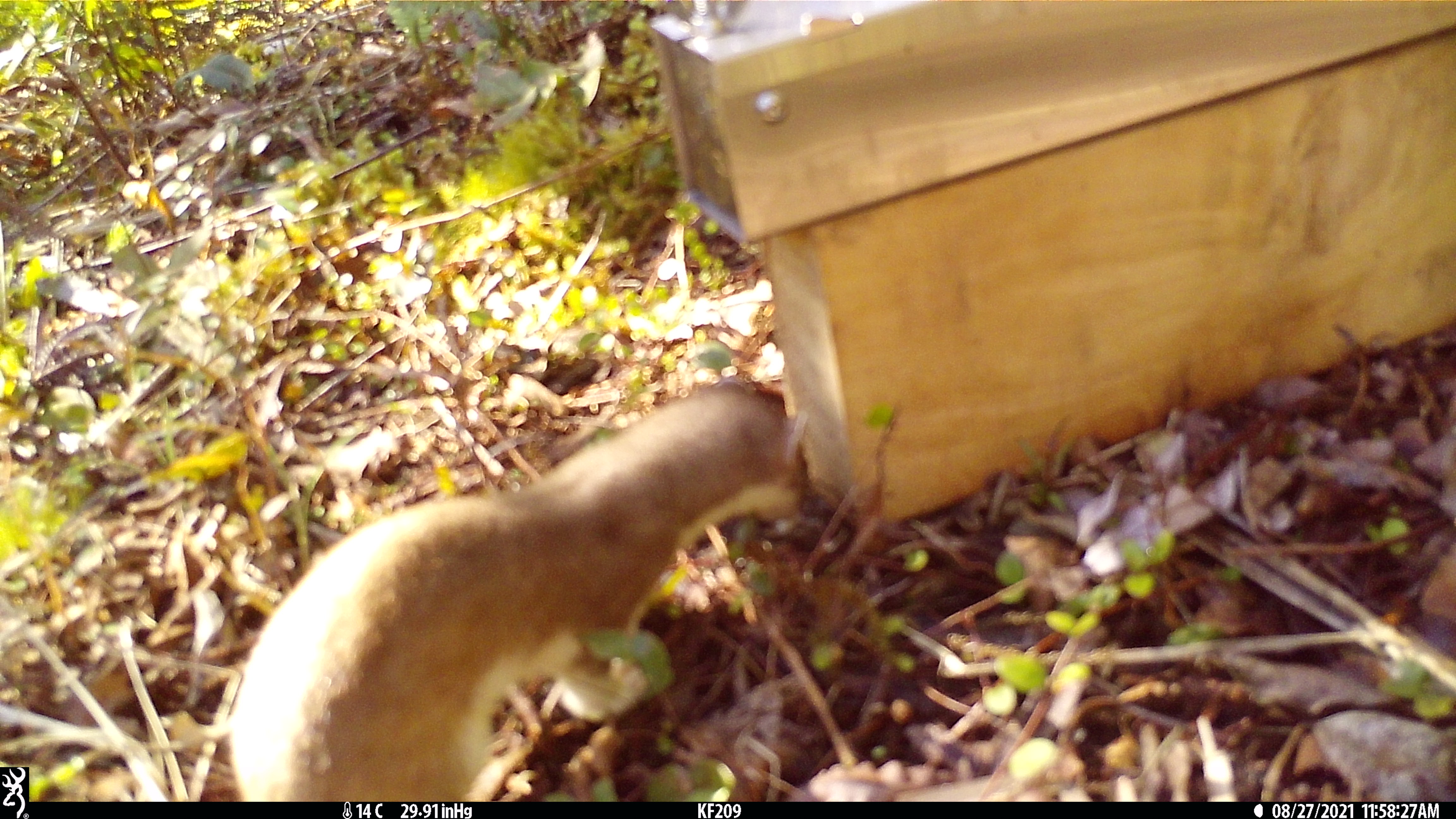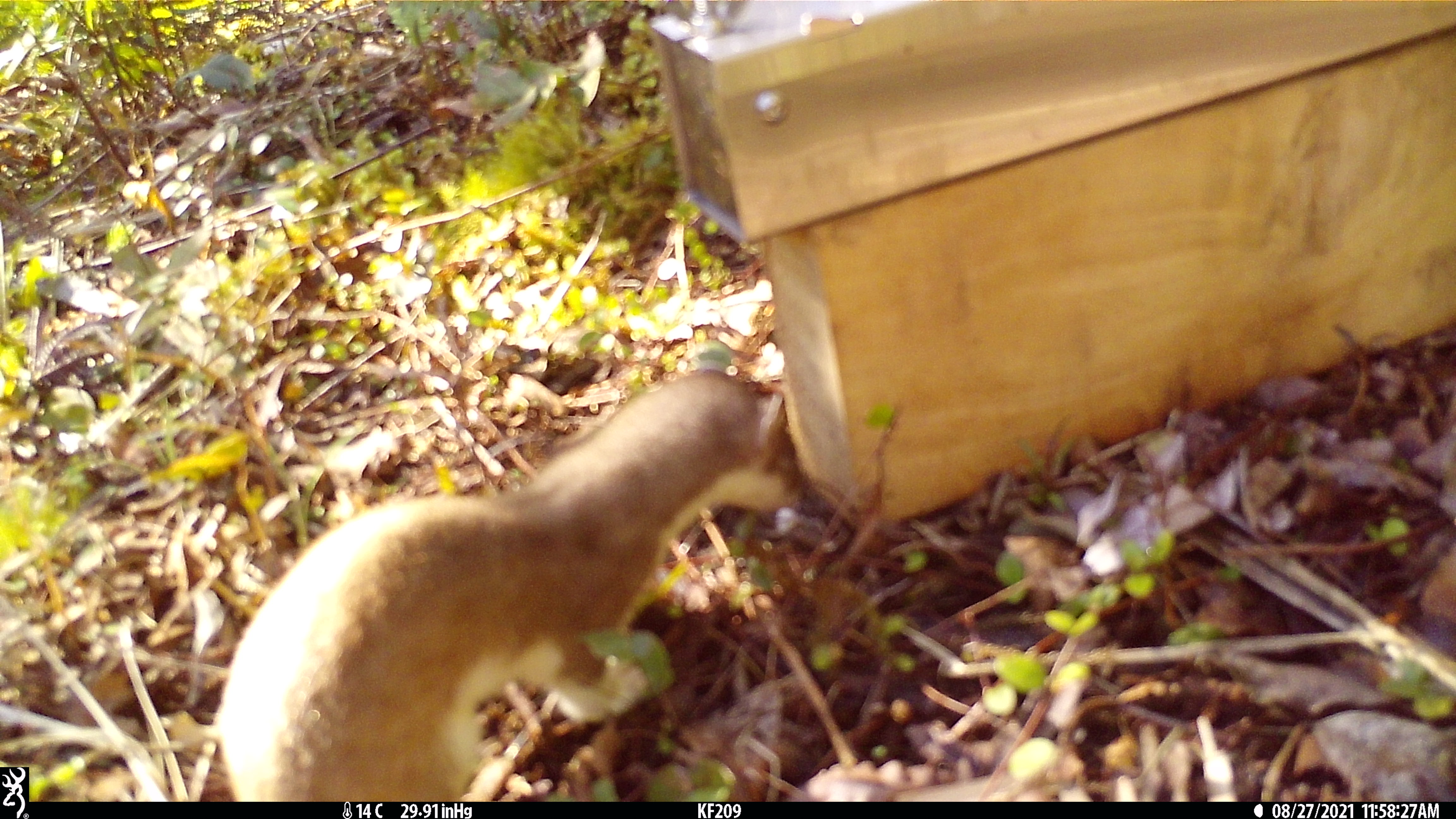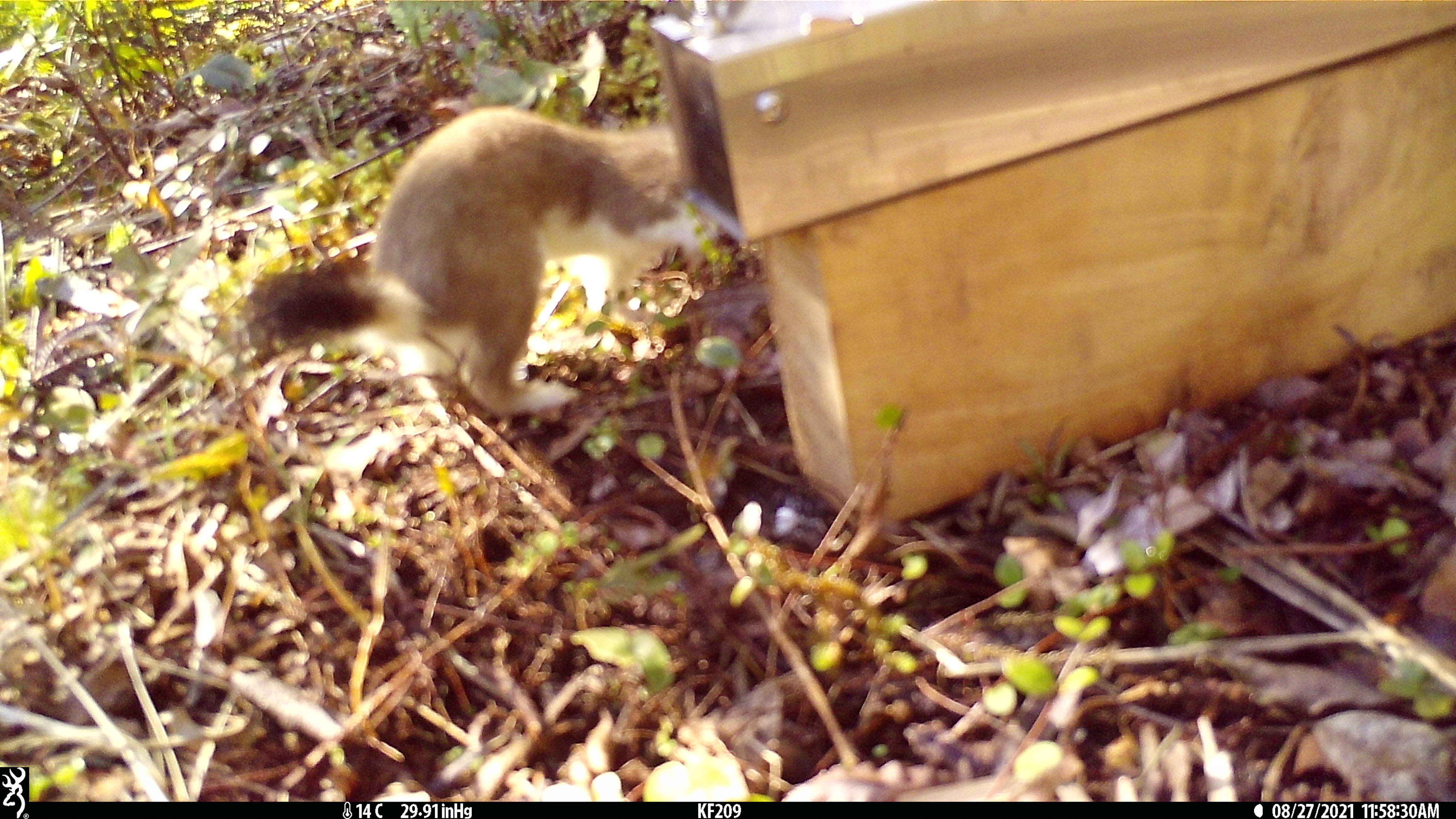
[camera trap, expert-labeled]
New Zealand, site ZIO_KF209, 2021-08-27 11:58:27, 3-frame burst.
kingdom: Animalia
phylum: Chordata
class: Mammalia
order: Carnivora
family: Mustelidae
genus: Mustela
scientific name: Mustela erminea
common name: stoat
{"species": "stoat (Mustela erminea)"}